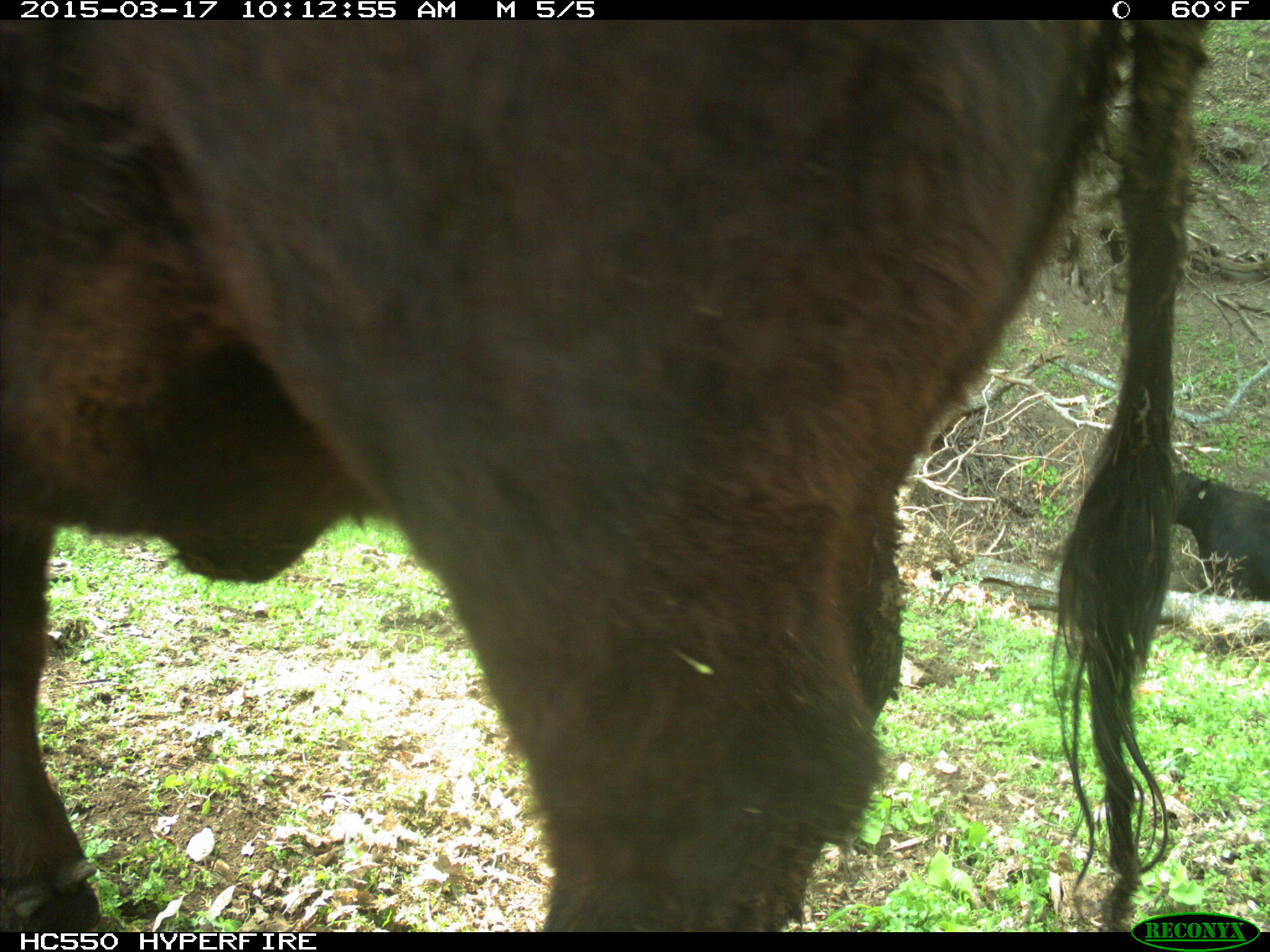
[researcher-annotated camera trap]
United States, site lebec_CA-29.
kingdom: Animalia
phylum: Chordata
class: Mammalia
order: Artiodactyla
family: Bovidae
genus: Bos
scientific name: Bos taurus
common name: domestic cow